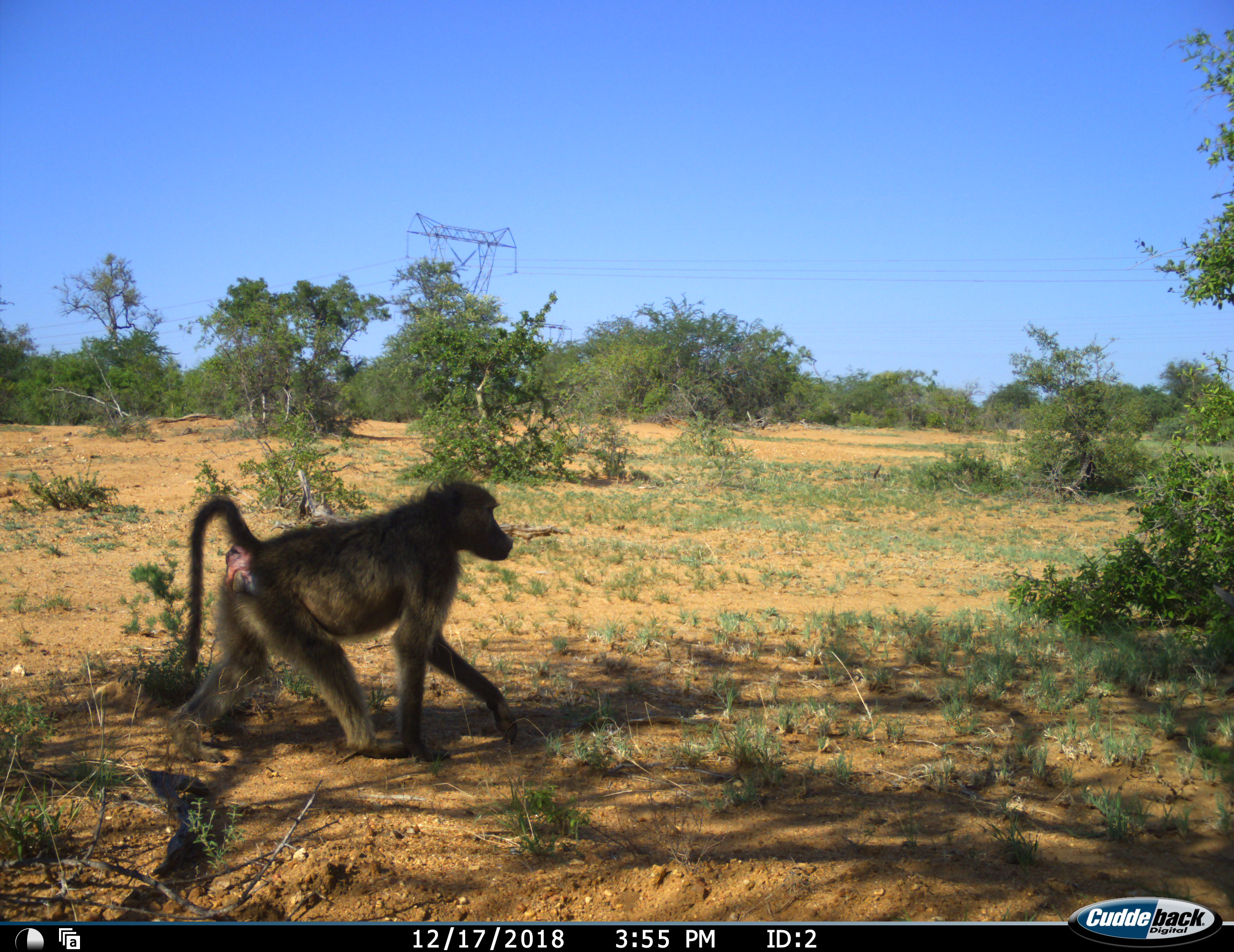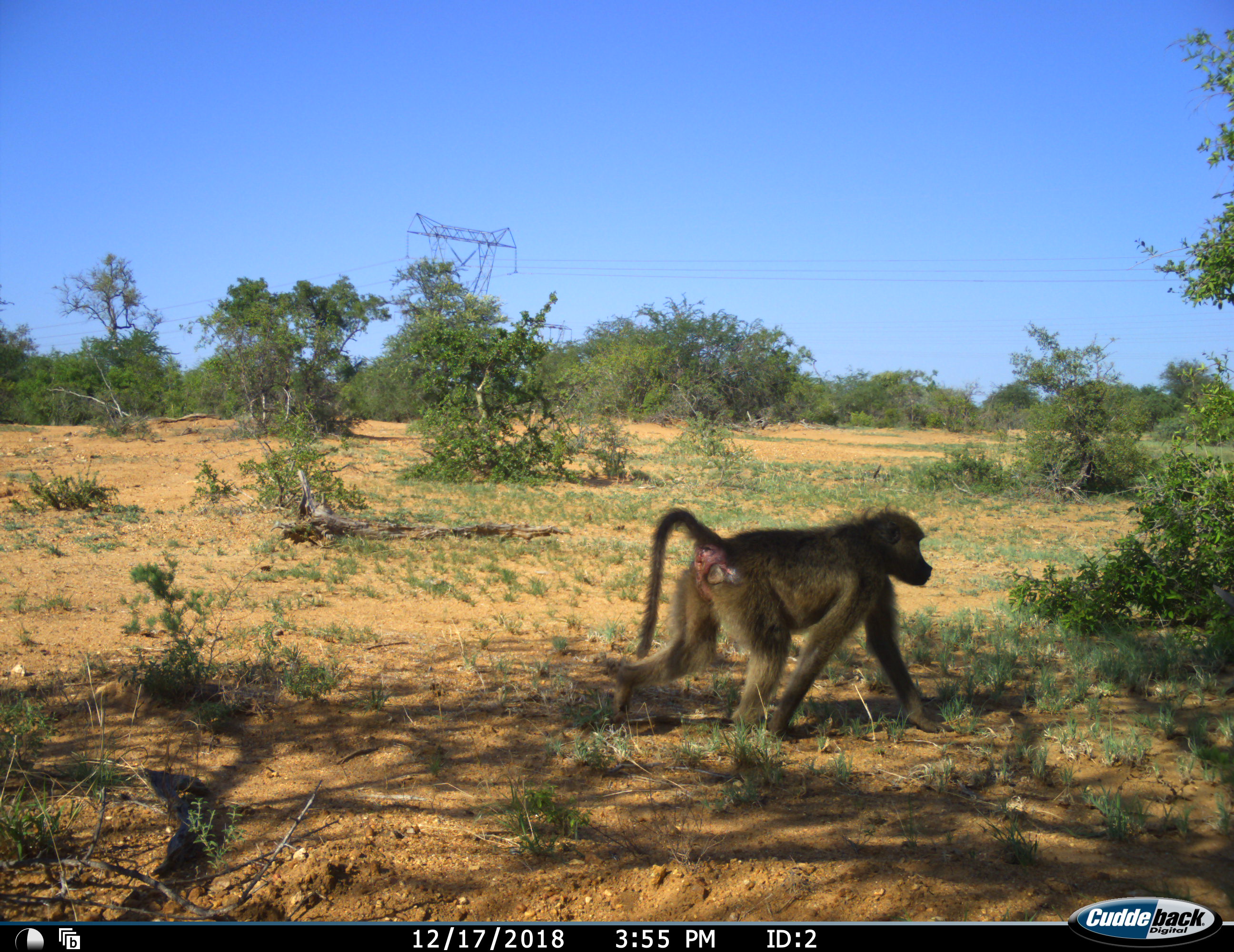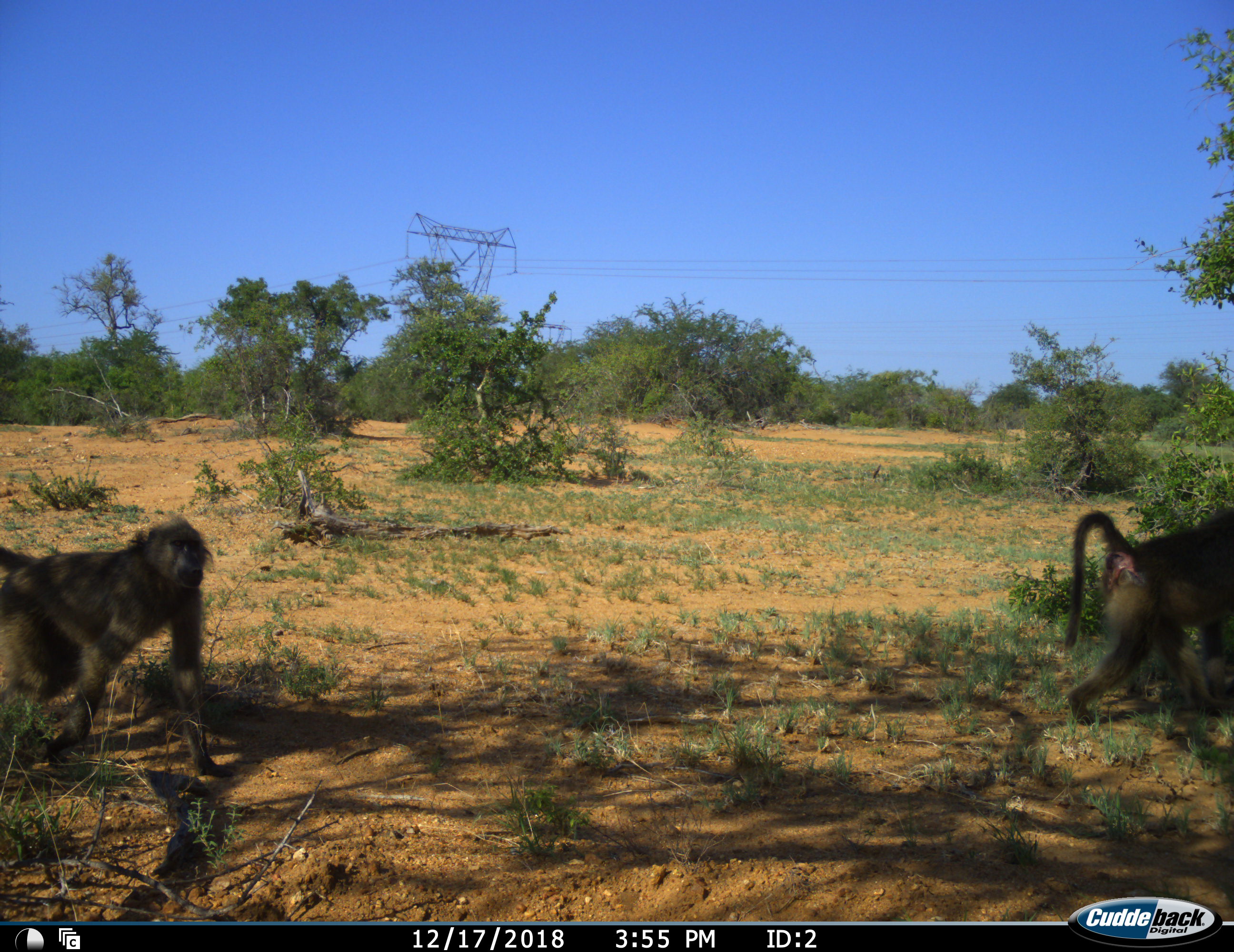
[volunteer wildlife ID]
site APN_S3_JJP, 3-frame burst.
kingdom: Animalia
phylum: Chordata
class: Mammalia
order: Primates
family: Cercopithecidae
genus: Papio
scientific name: Papio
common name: baboon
Baboon (Papio), count 2. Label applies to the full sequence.